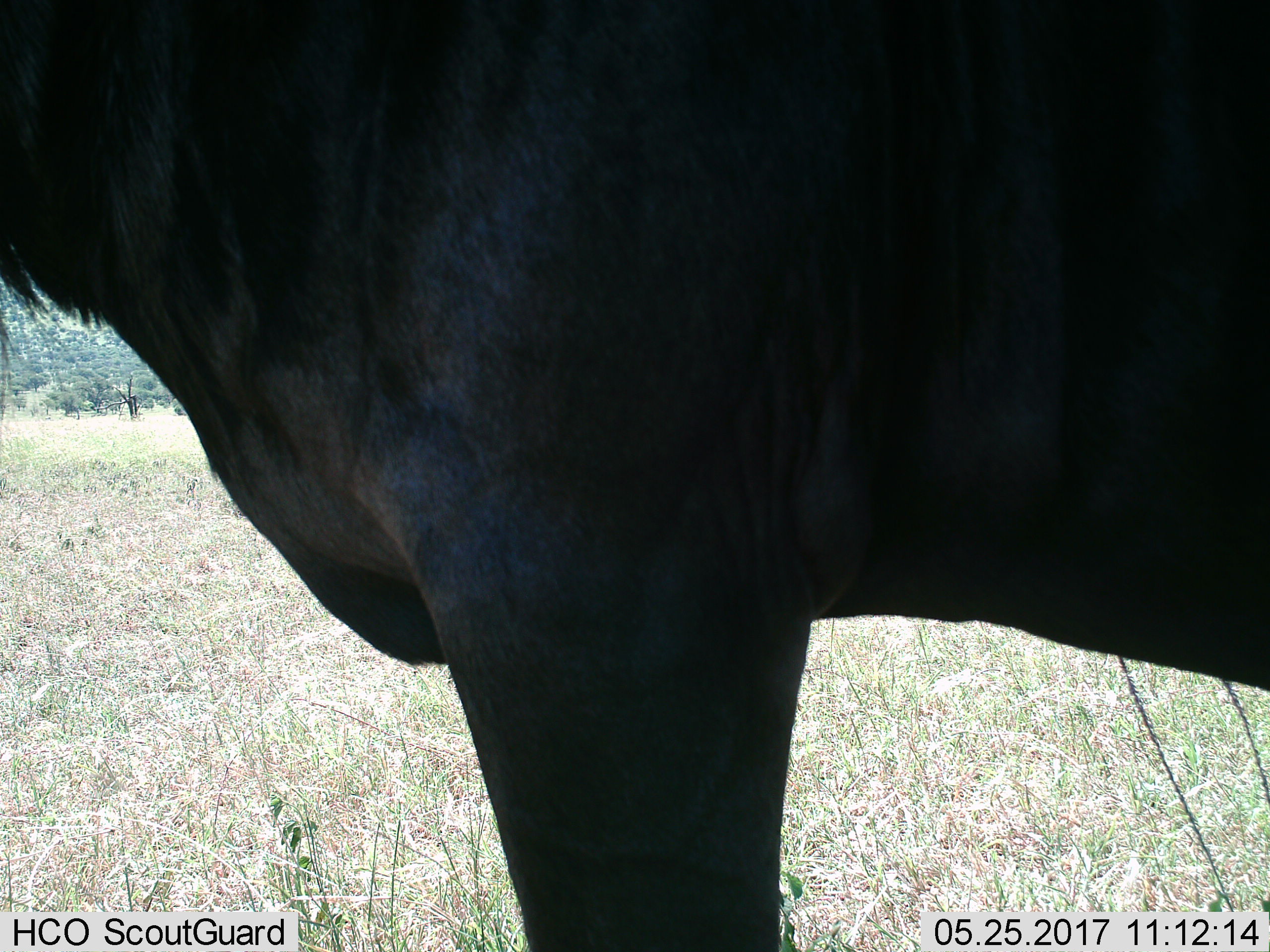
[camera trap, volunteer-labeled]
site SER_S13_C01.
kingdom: Animalia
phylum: Chordata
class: Mammalia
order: Artiodactyla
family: Bovidae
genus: Connochaetes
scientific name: Connochaetes taurinus taurinus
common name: blue wildebeest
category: wildebeestblue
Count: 1.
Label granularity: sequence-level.